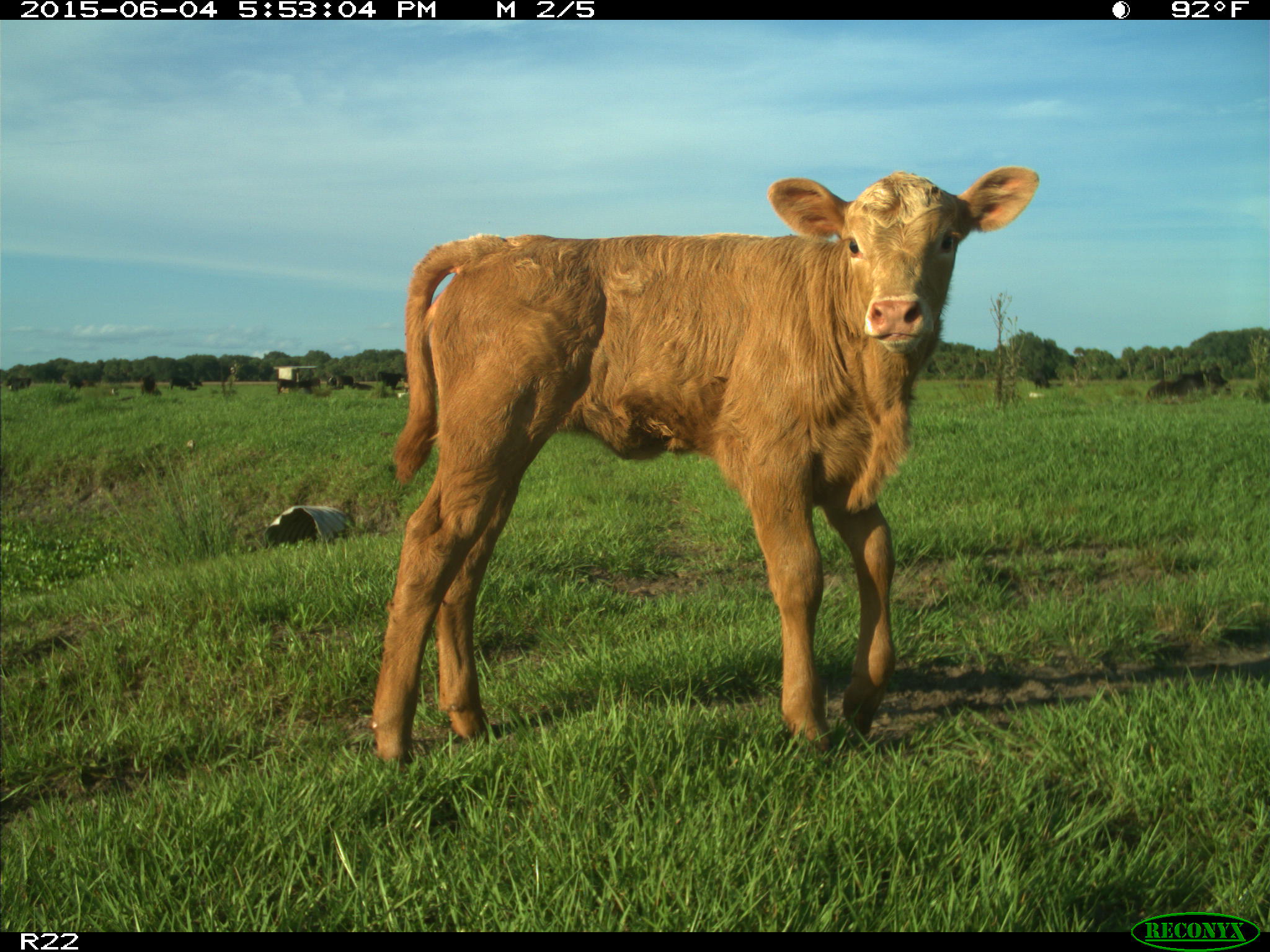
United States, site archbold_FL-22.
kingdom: Animalia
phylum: Chordata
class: Mammalia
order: Artiodactyla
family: Bovidae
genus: Bos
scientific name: Bos taurus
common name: domestic cow